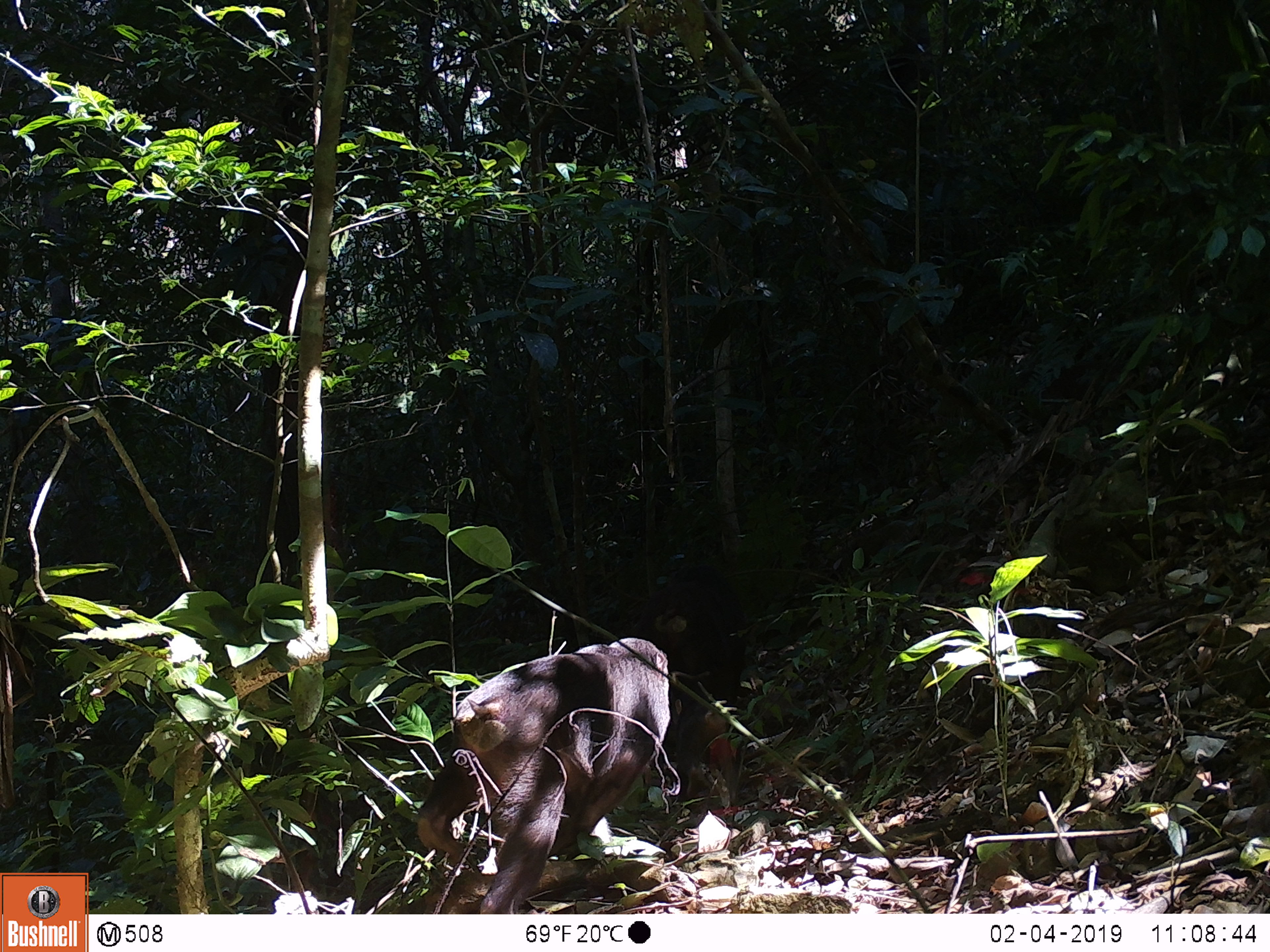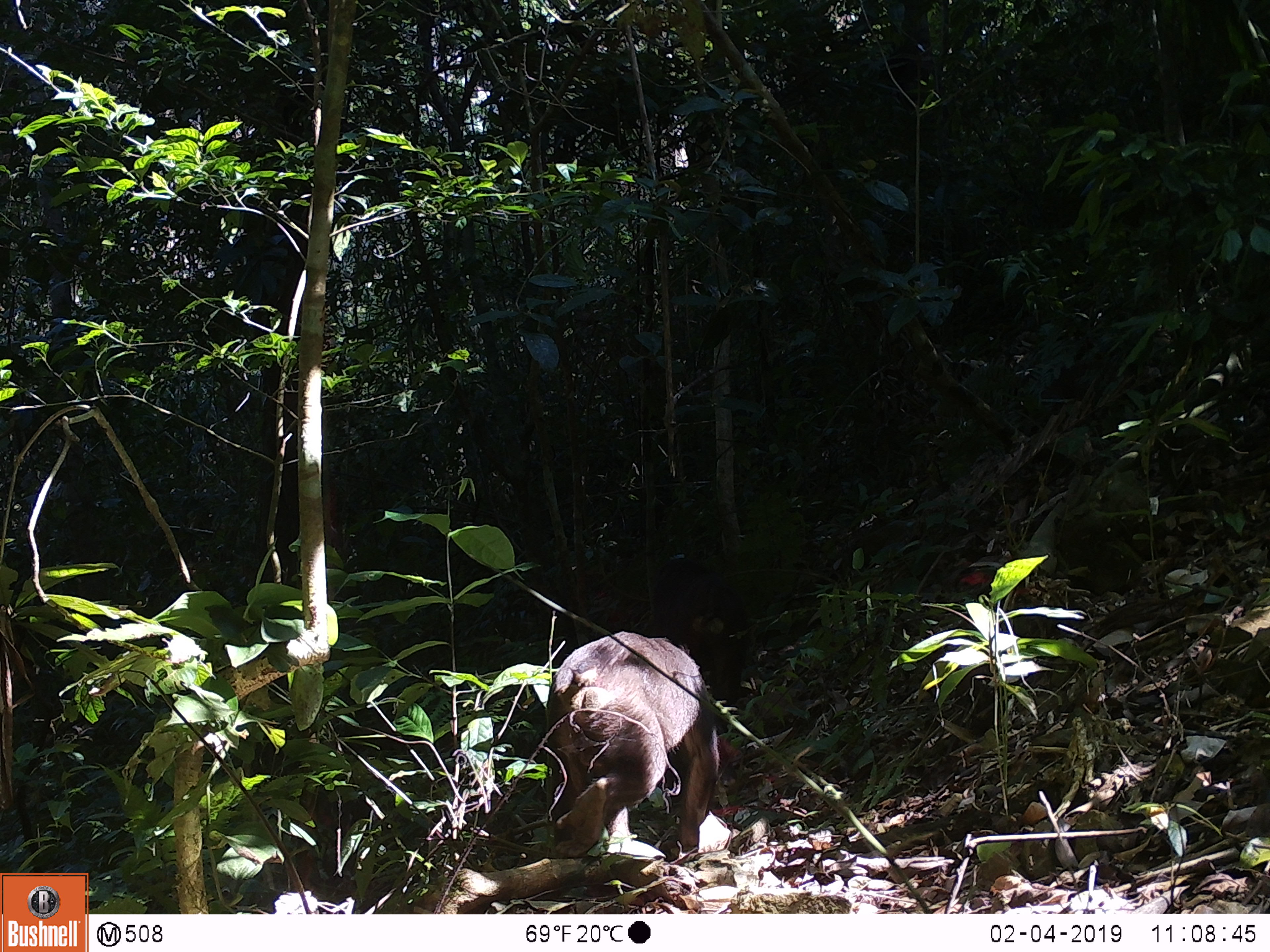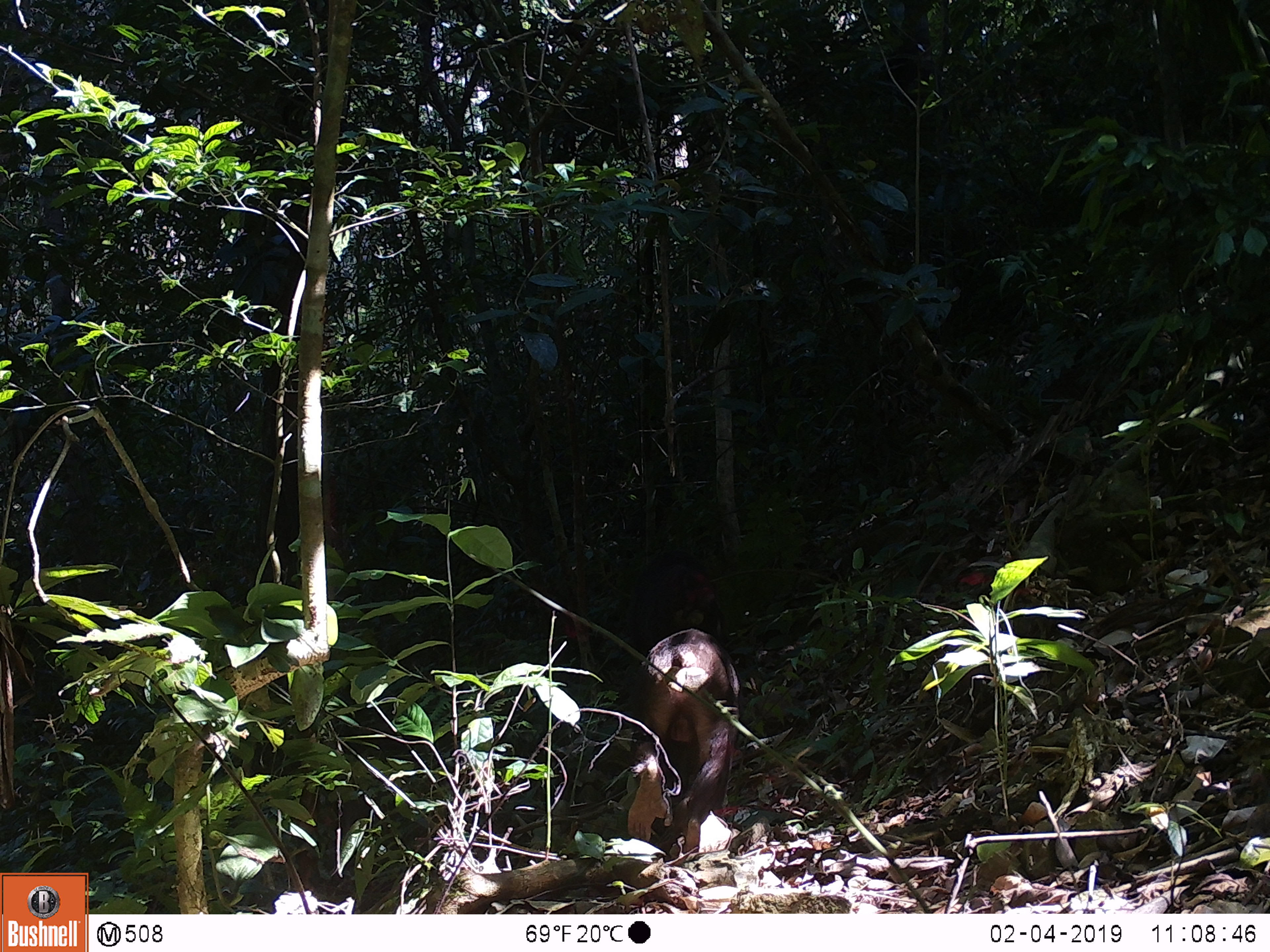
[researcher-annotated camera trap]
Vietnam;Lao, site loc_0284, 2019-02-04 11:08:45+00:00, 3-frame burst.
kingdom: Animalia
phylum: Chordata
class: Mammalia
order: Primates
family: Cercopithecidae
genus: Macaca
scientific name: Macaca arctoides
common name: stump-tailed macaque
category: stump tailed macaque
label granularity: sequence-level